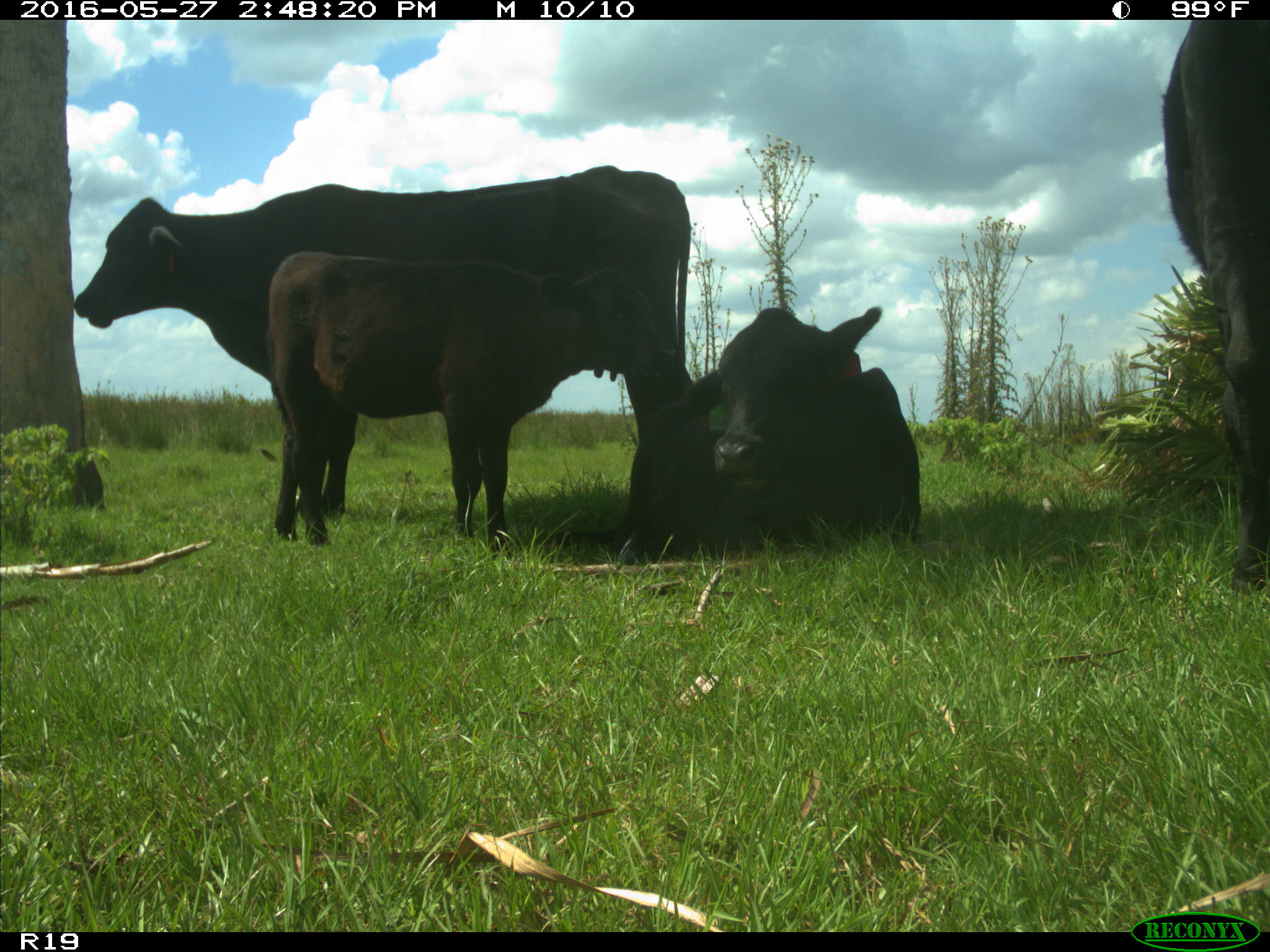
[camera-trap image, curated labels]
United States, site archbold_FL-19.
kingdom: Animalia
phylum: Chordata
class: Mammalia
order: Artiodactyla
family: Bovidae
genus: Bos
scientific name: Bos taurus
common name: domestic cow